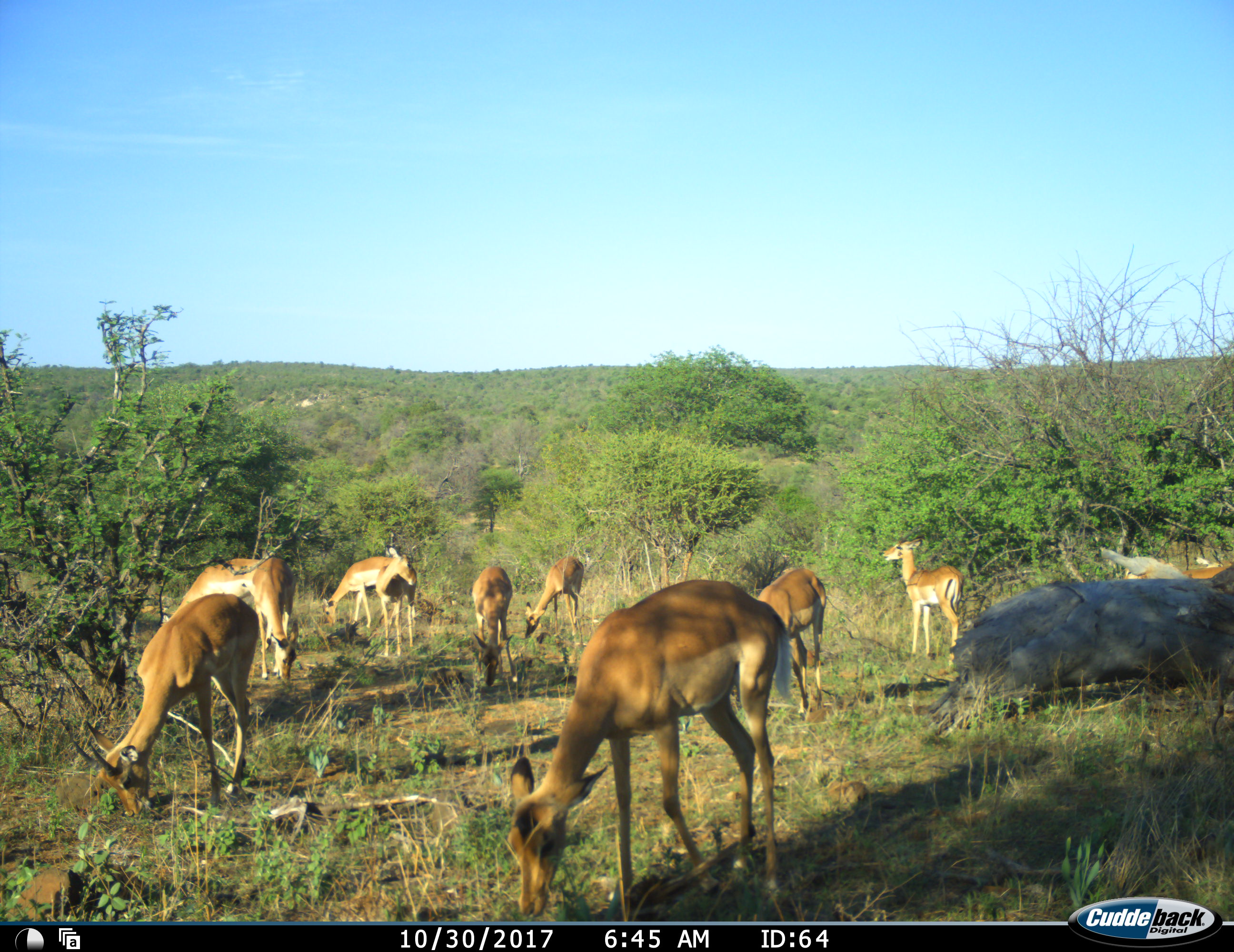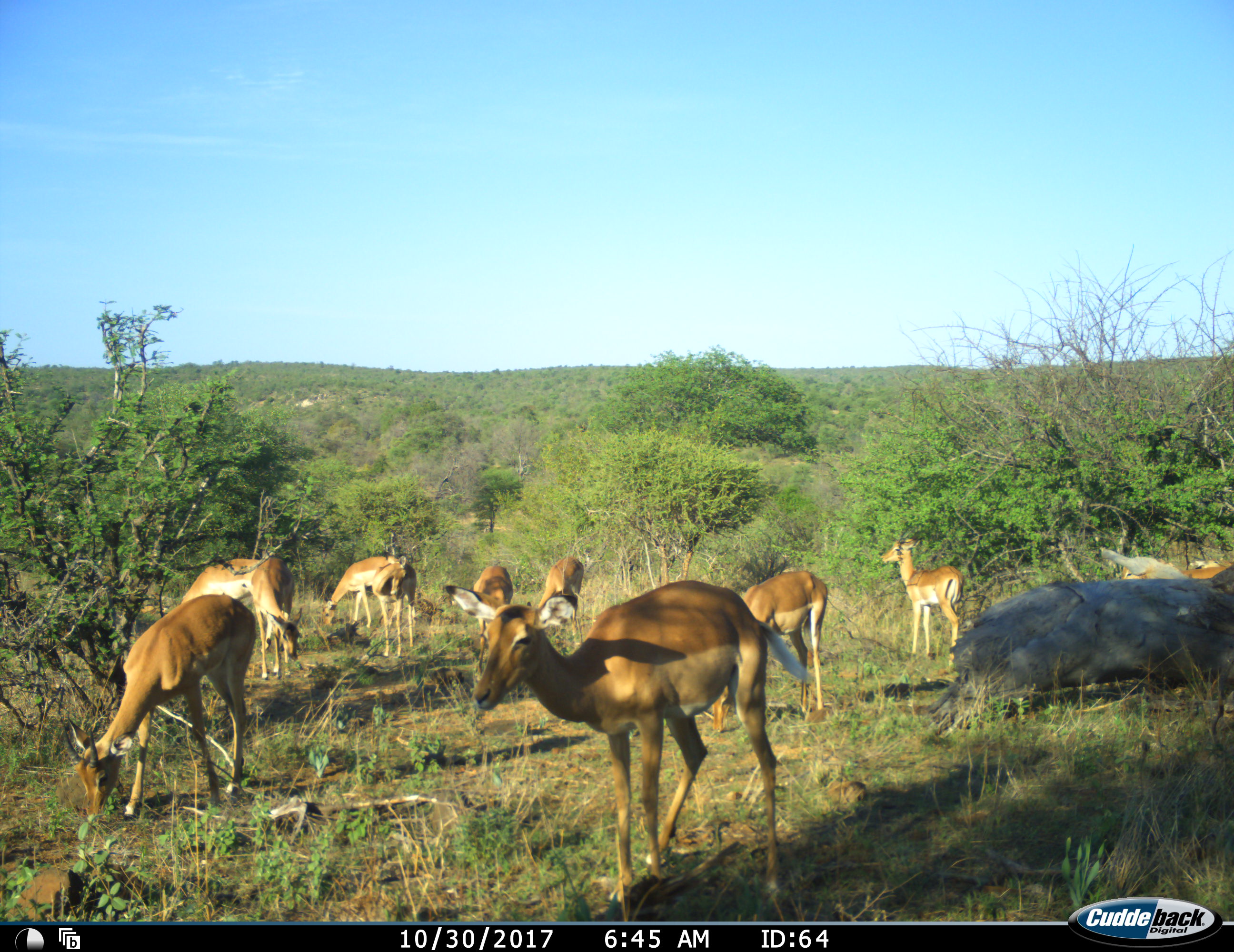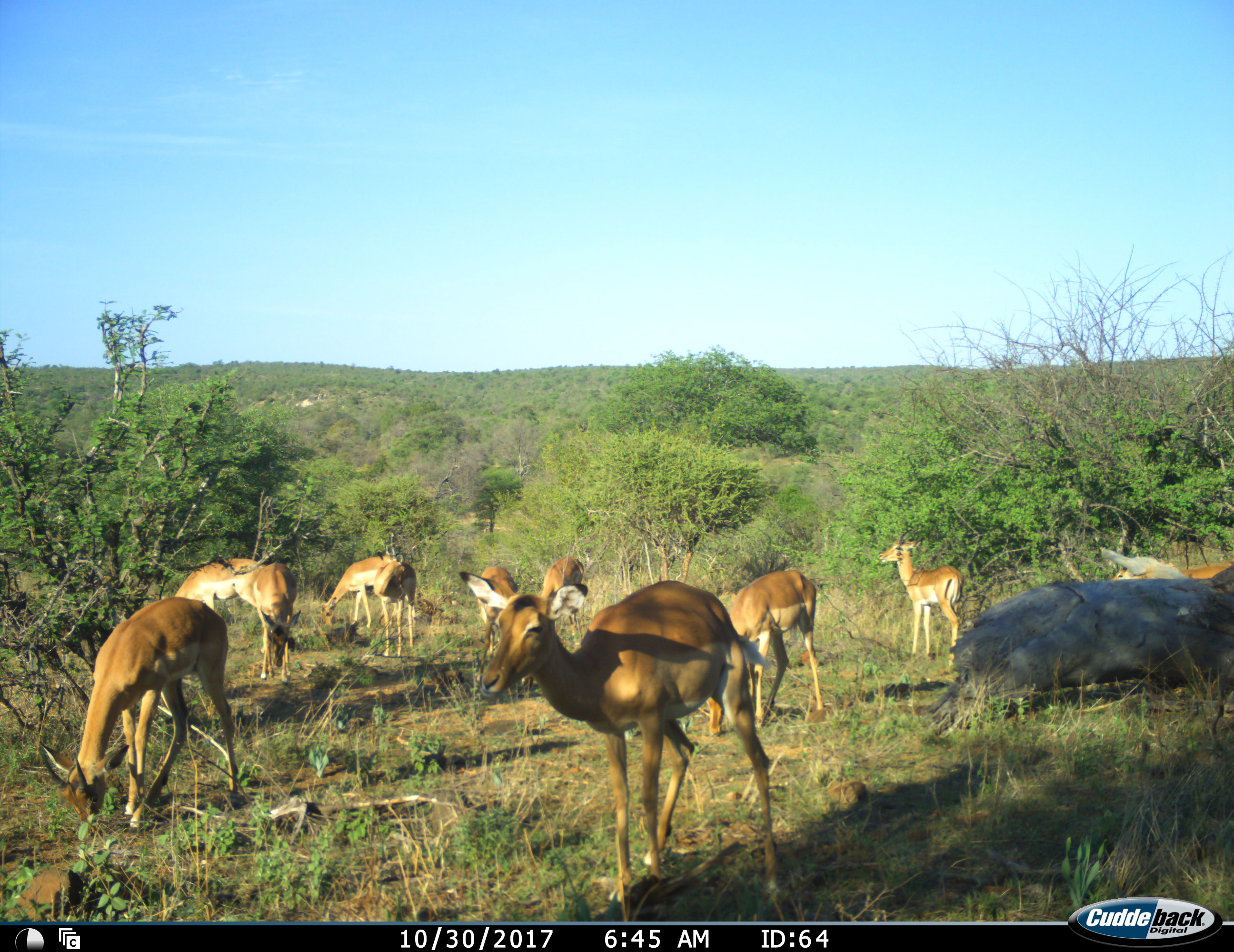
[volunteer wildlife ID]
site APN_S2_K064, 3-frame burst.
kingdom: Animalia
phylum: Chordata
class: Mammalia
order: Artiodactyla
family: Bovidae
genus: Aepyceros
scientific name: Aepyceros melampus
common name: impala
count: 11-50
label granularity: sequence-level